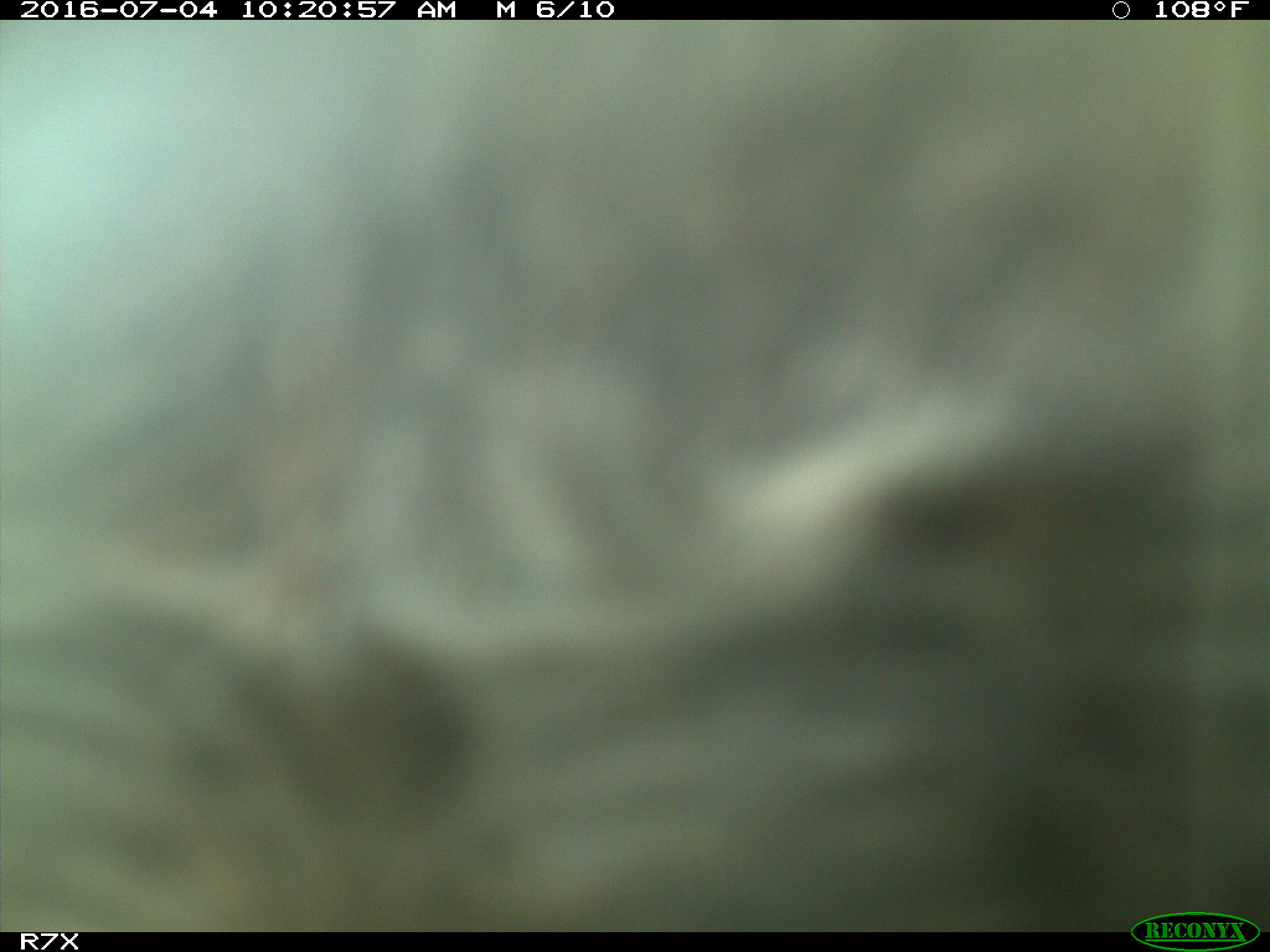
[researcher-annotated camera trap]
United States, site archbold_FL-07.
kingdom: Animalia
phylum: Chordata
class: Mammalia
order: Artiodactyla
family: Bovidae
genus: Bos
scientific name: Bos taurus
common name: domestic cow